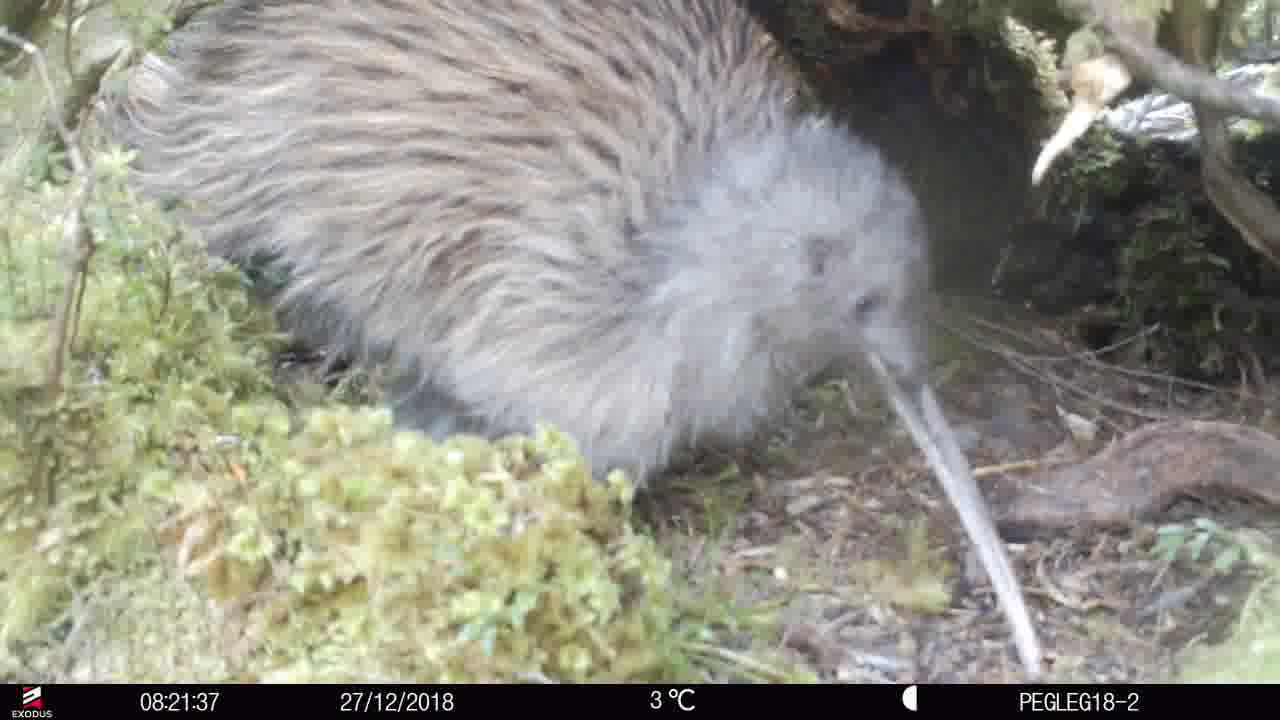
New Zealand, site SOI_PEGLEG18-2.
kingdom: Animalia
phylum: Chordata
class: Aves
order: Apterygiformes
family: Apterygidae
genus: Apteryx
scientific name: Apteryx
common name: kiwi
Kiwi (Apteryx).